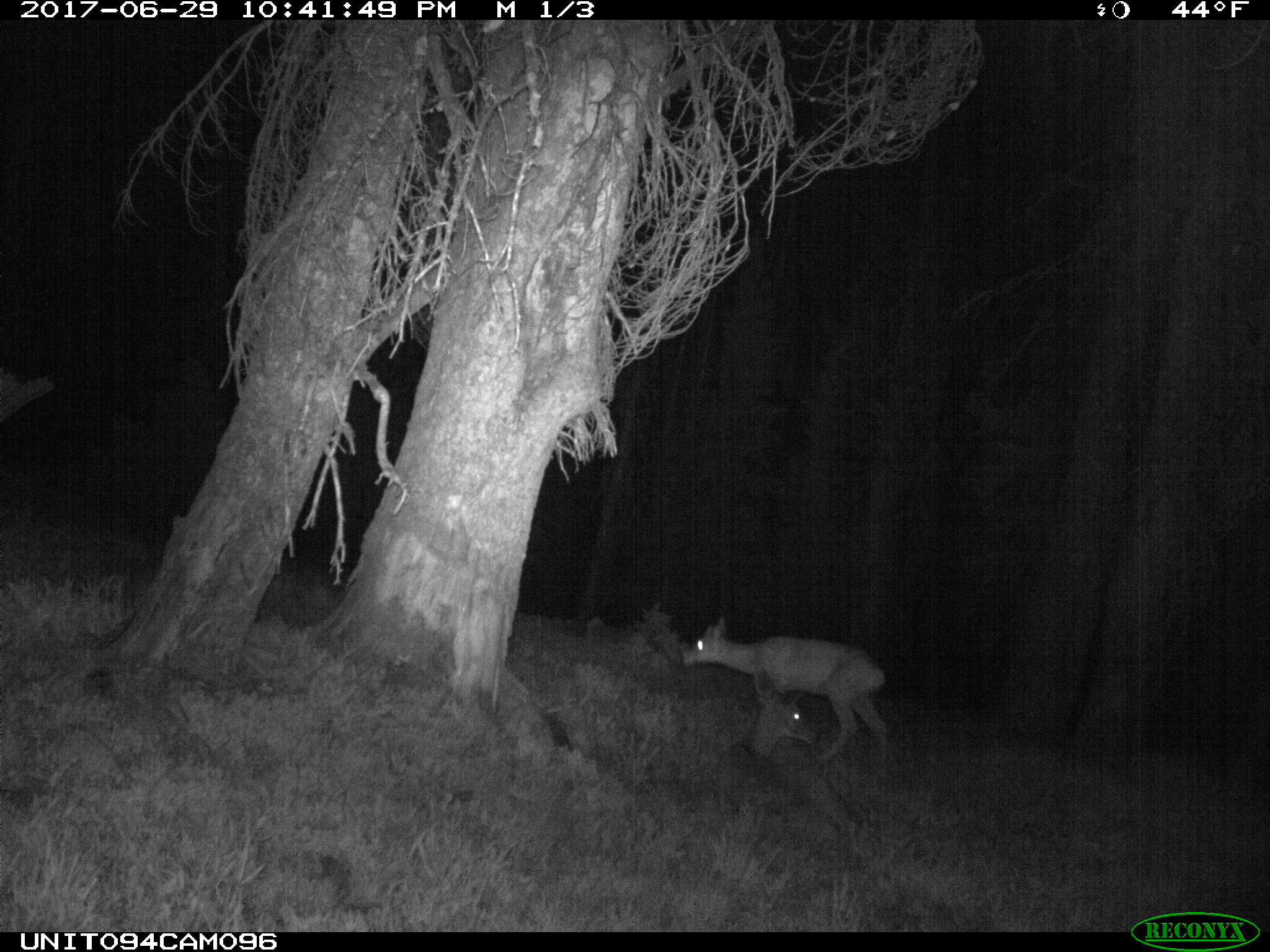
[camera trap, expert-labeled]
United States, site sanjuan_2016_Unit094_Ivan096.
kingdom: Animalia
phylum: Chordata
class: Mammalia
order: Artiodactyla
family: Cervidae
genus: Odocoileus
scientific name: Odocoileus hemionus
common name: mule deer